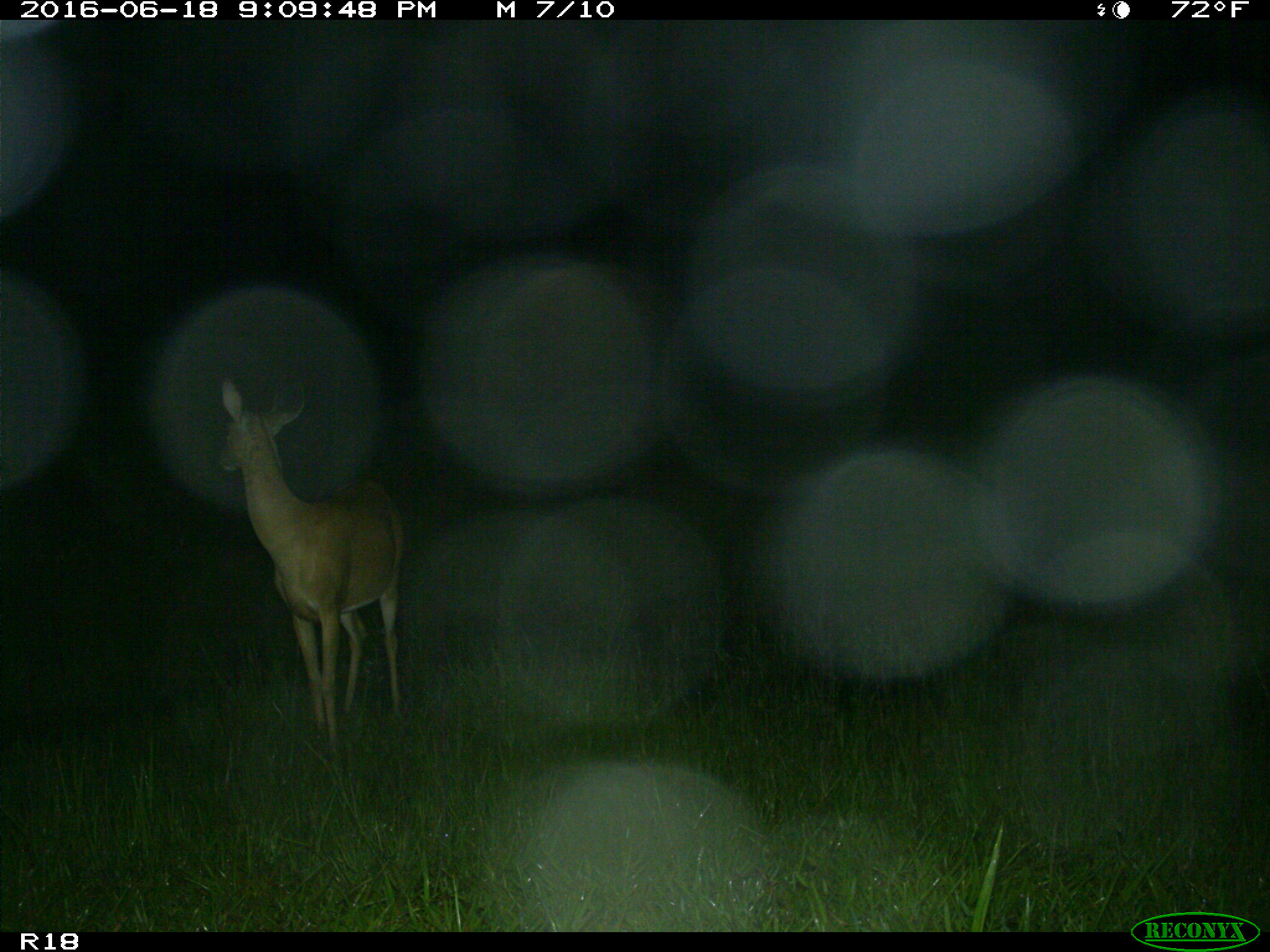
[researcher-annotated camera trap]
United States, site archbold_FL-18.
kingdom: Animalia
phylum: Chordata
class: Mammalia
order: Artiodactyla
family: Cervidae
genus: Odocoileus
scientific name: Odocoileus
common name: deer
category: unidentified deer